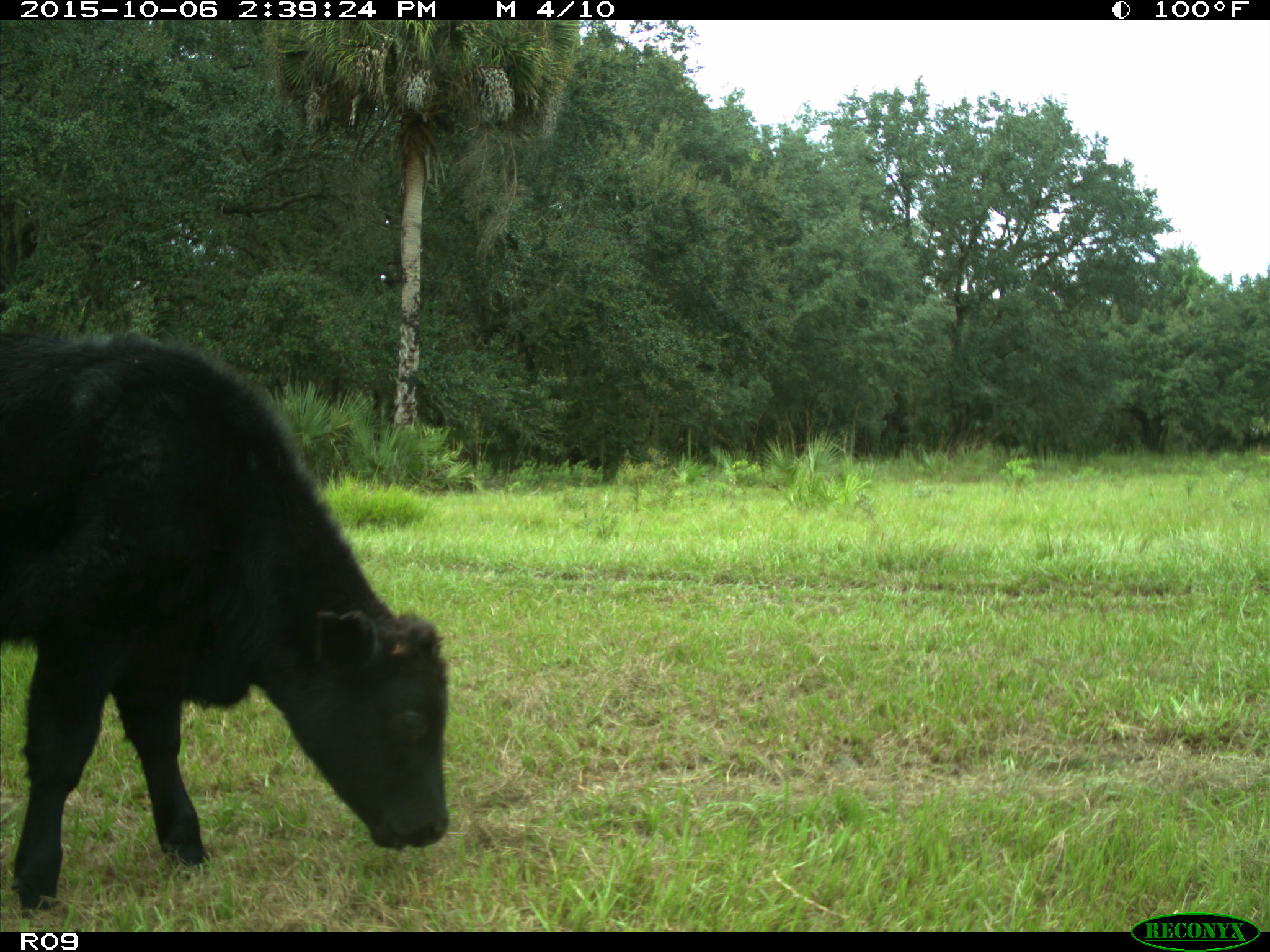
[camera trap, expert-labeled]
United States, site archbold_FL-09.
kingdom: Animalia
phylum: Chordata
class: Mammalia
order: Artiodactyla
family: Bovidae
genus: Bos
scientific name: Bos taurus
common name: domestic cow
Bos taurus (domestic cow).